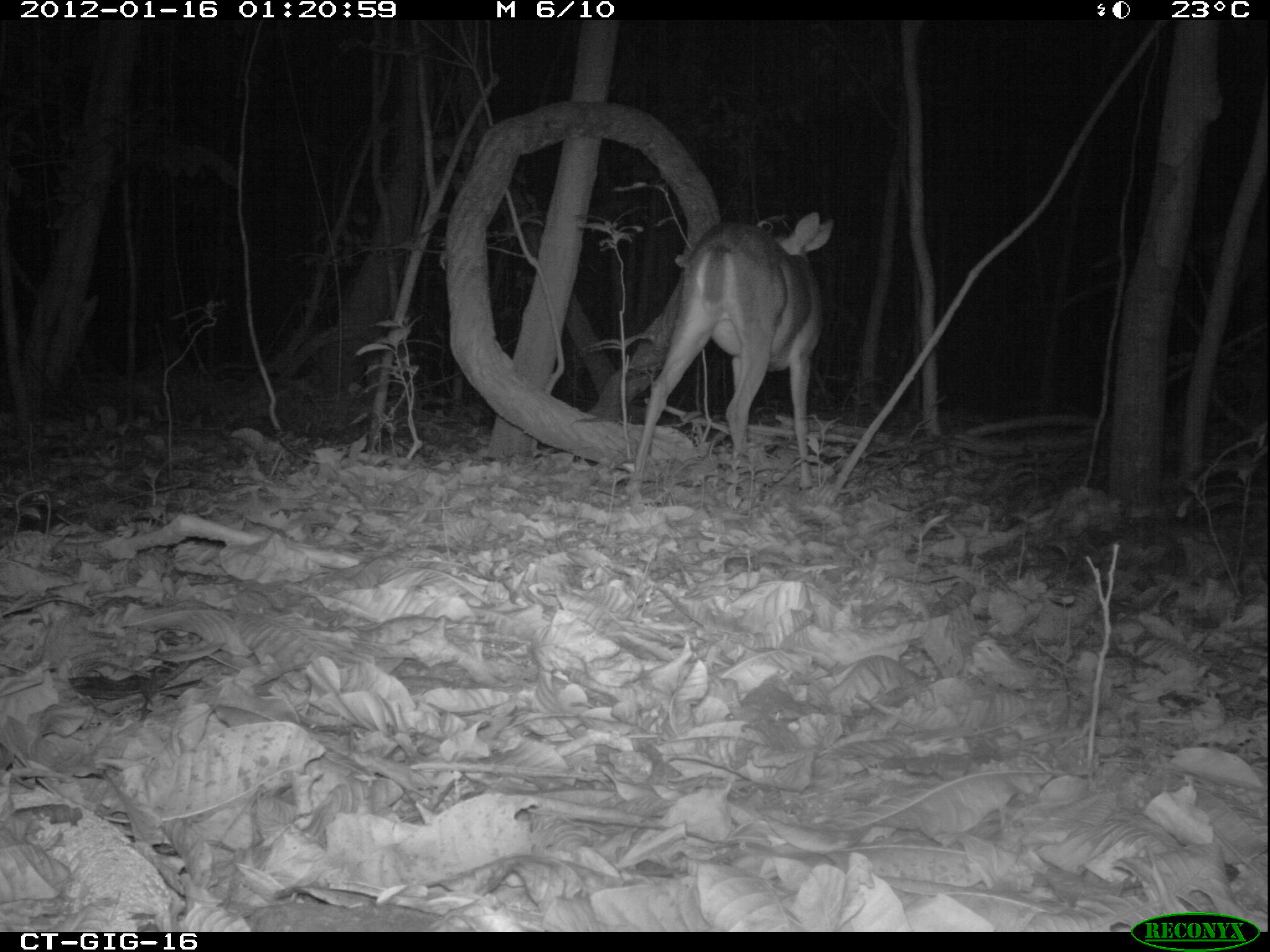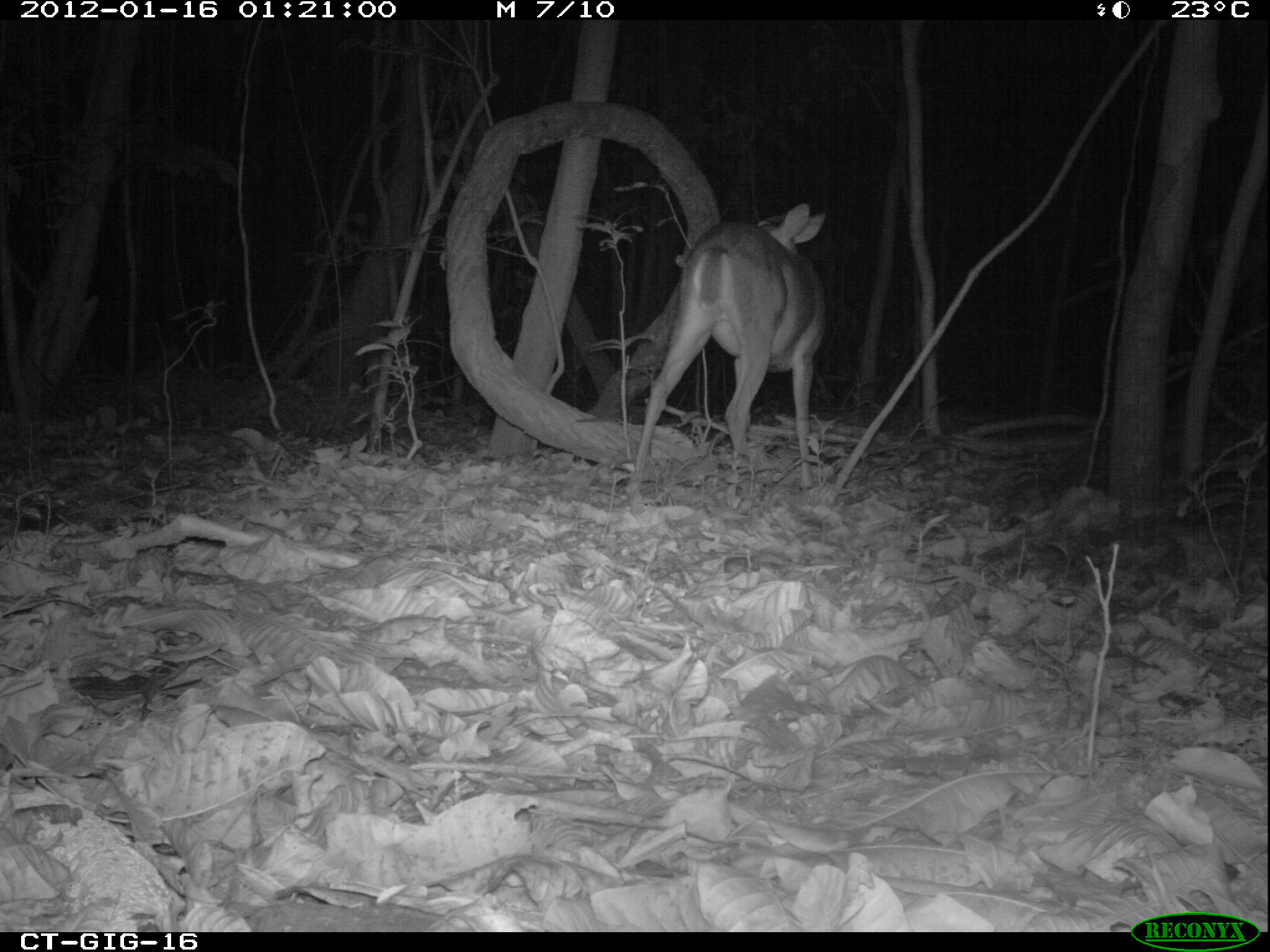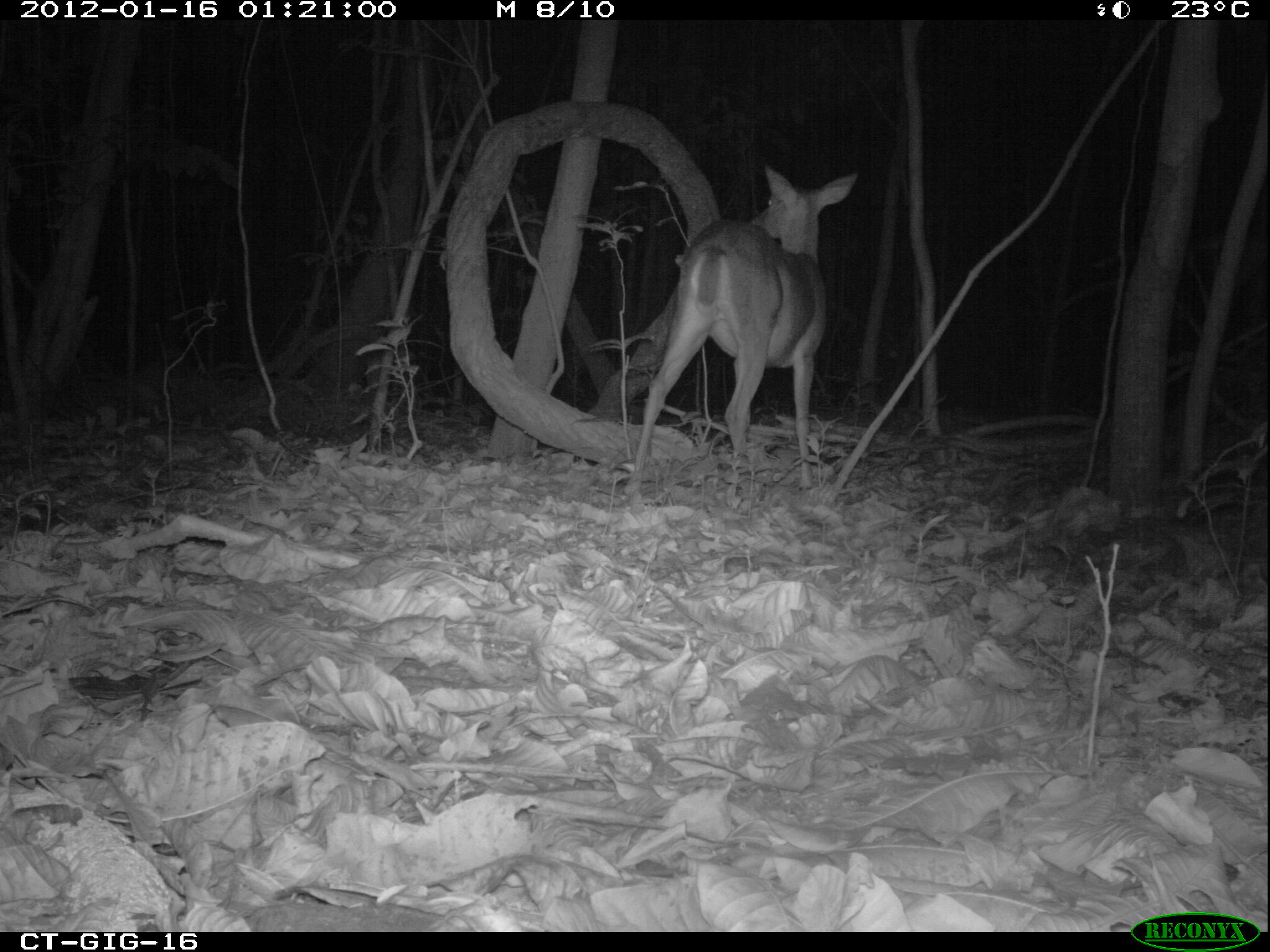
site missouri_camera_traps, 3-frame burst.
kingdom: Animalia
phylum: Chordata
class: Mammalia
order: Artiodactyla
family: Cervidae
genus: Odocoileus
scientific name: Odocoileus virginianus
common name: white-tailed deer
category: white tailed deer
White tailed deer (white-tailed deer) (Odocoileus virginianus). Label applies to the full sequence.